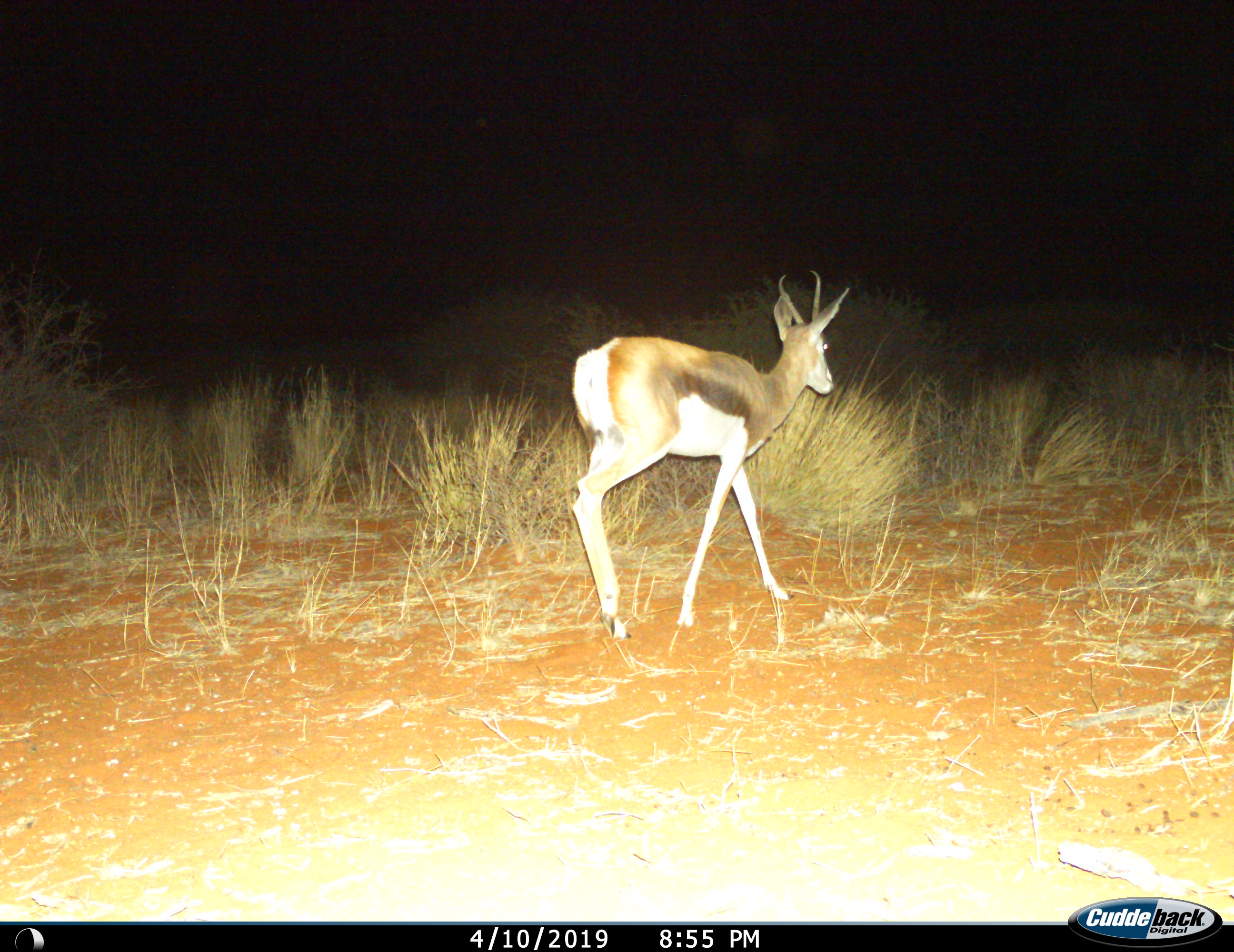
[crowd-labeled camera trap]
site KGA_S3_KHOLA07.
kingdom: Animalia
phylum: Chordata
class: Mammalia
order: Artiodactyla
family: Bovidae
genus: Antidorcas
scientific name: Antidorcas marsupialis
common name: springbok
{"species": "springbok (Antidorcas marsupialis)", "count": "1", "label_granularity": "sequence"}